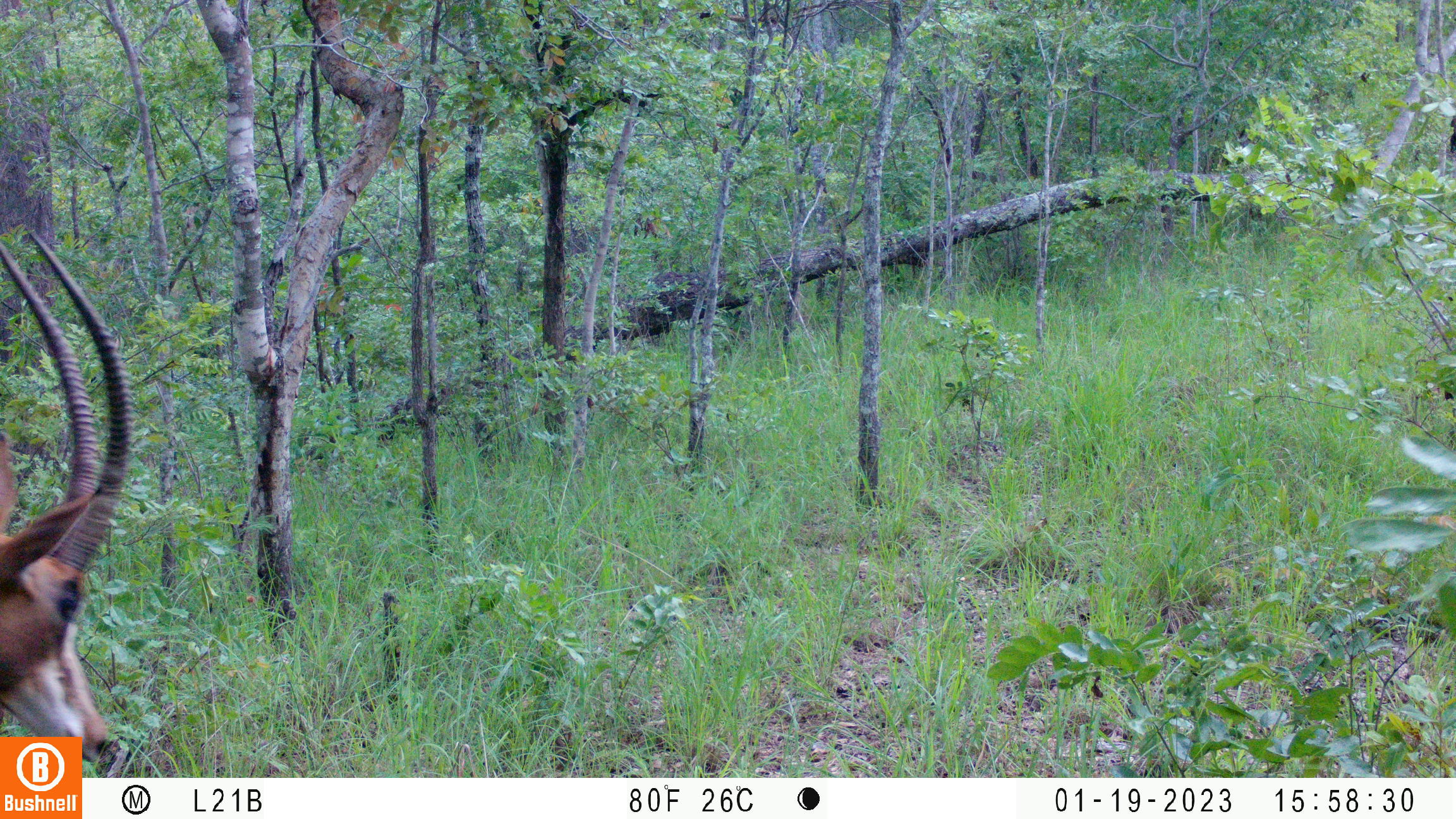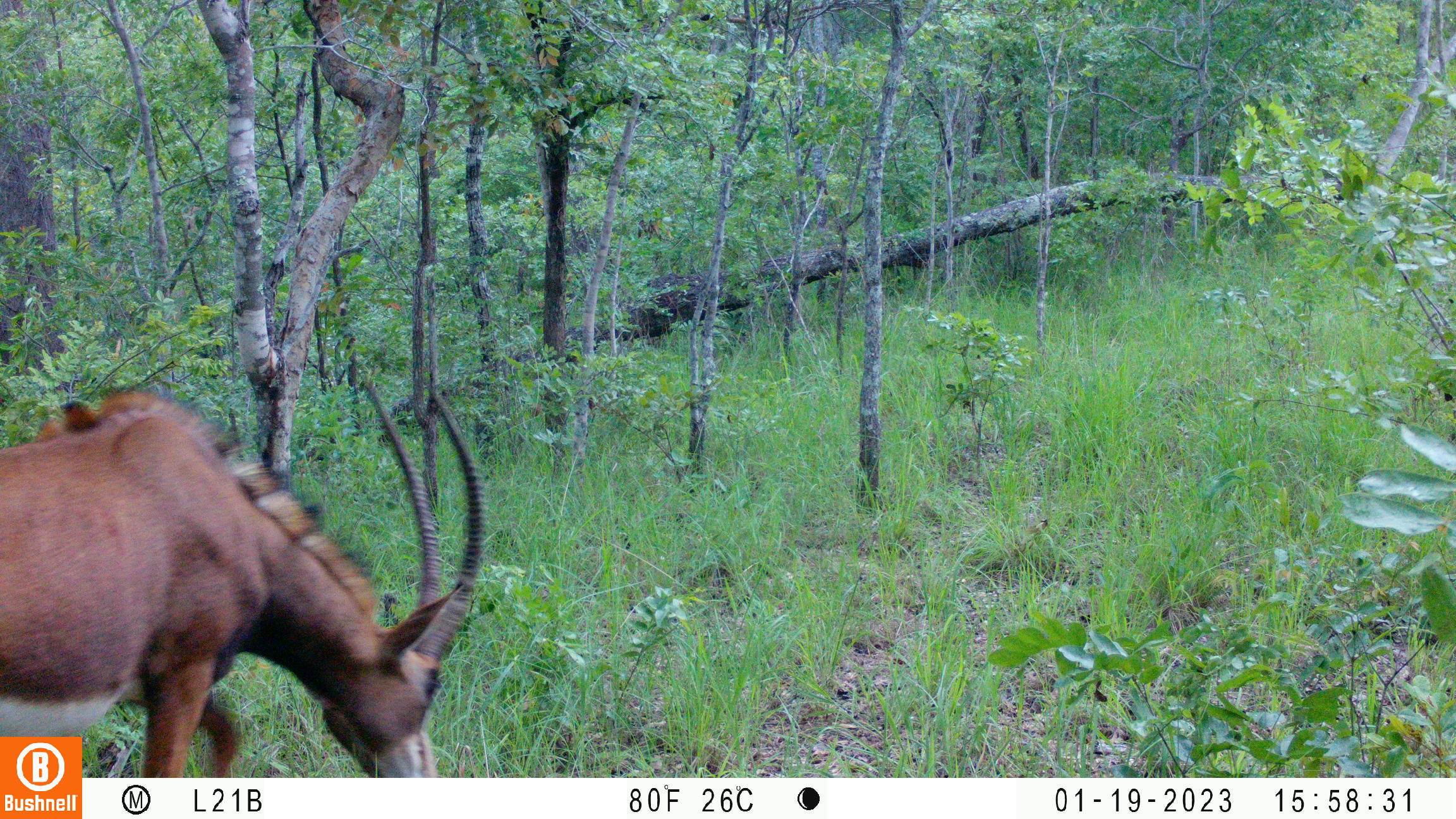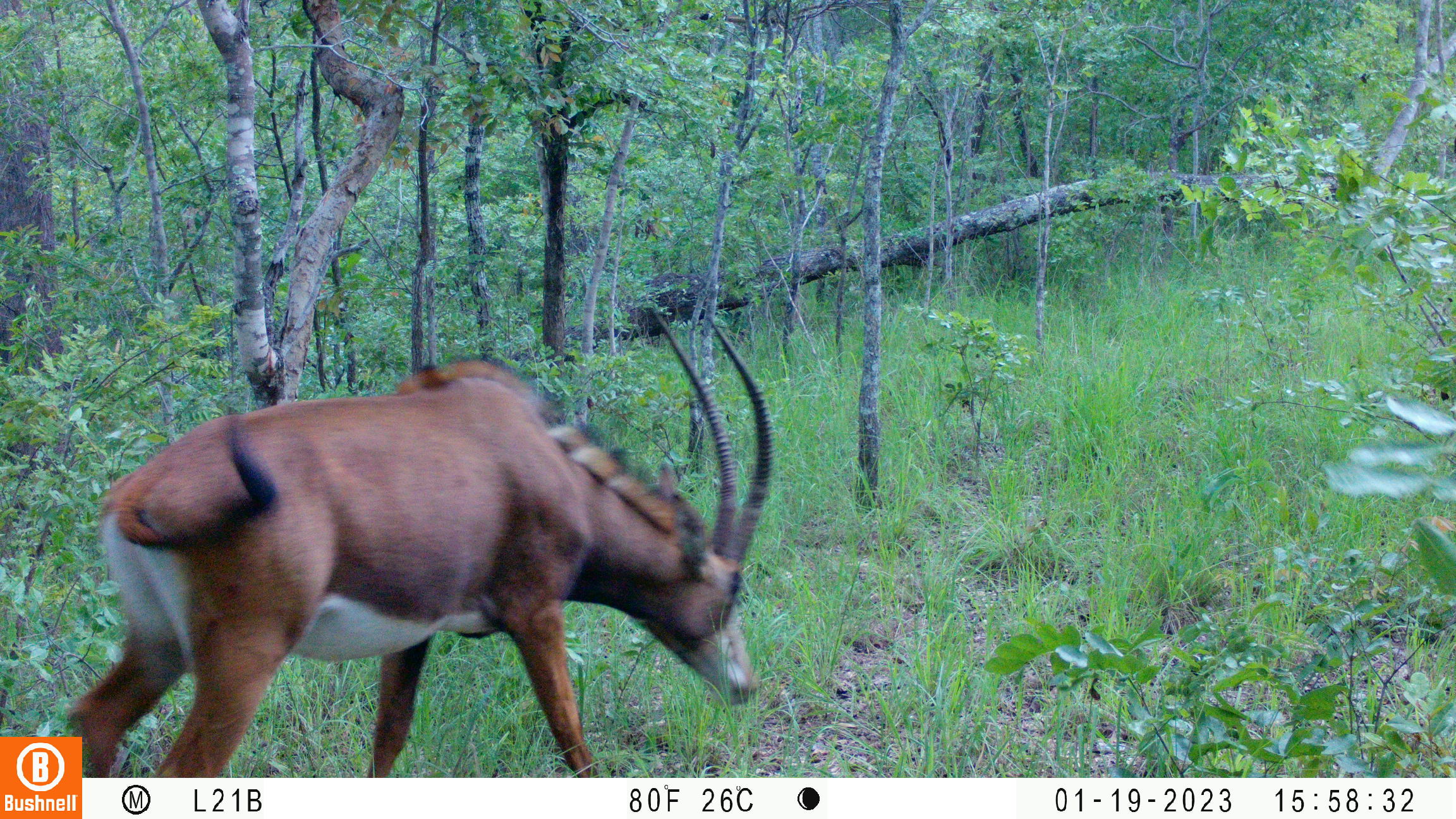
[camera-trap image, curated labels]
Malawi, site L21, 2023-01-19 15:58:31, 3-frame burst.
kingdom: Animalia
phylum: Chordata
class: Mammalia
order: Artiodactyla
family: Bovidae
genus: Hippotragus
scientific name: Hippotragus niger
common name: sable antelope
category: sable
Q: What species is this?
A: Sable (sable antelope) (Hippotragus niger).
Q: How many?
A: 1.